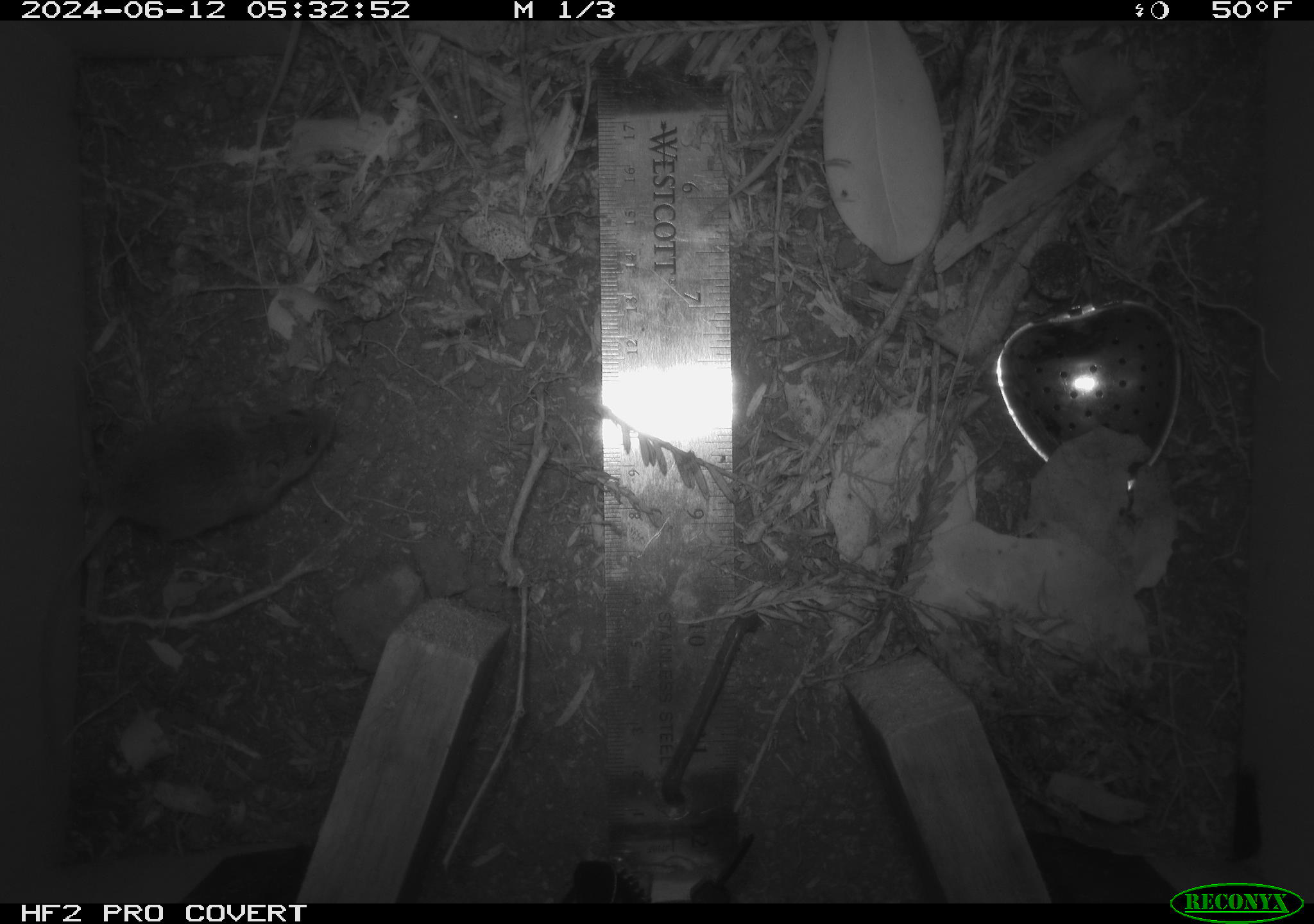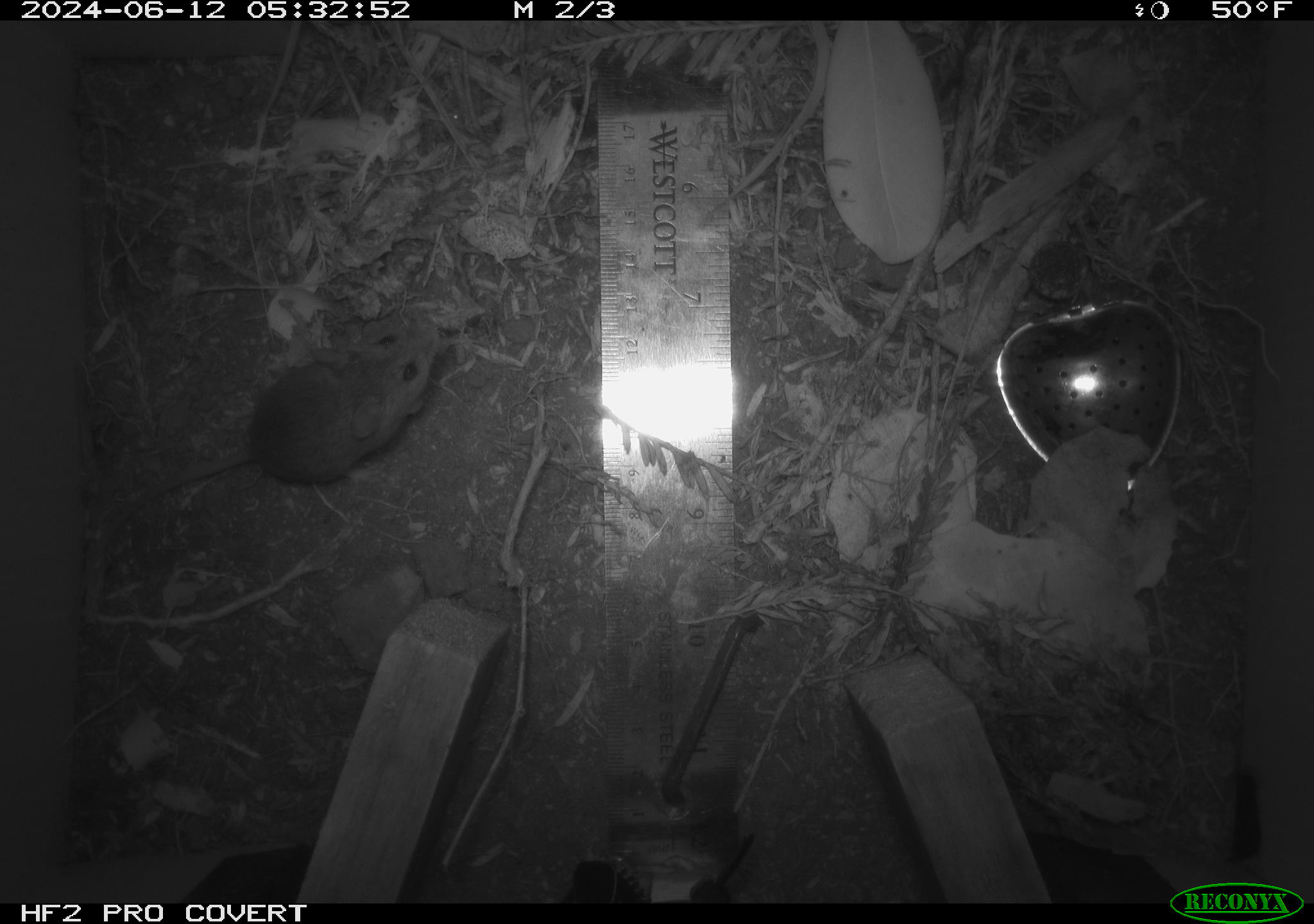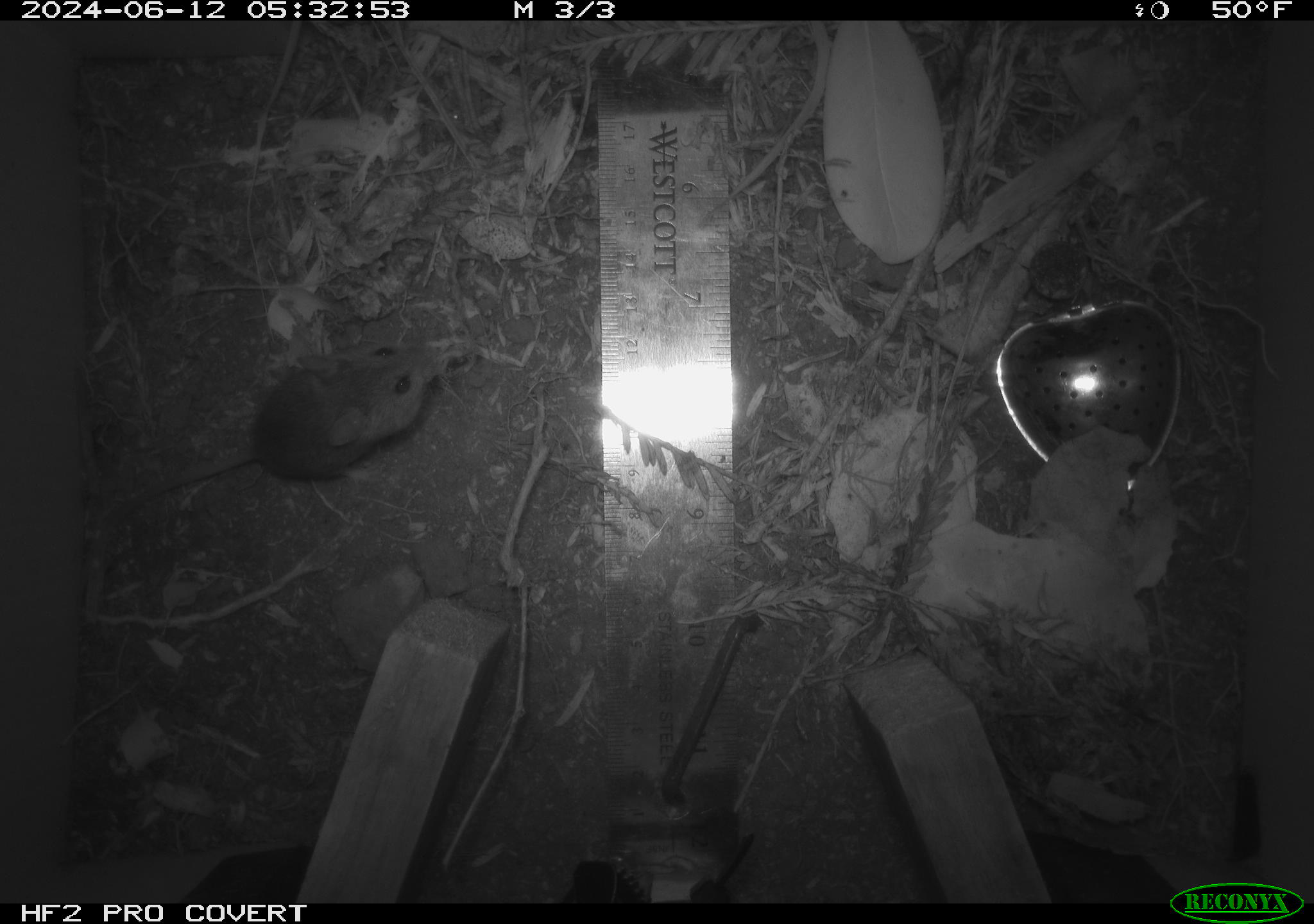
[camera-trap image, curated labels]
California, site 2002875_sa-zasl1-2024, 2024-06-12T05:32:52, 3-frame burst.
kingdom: Animalia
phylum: Chordata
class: Mammalia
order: Rodentia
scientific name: Rodentia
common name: mouse species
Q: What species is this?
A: Mouse species (Rodentia).